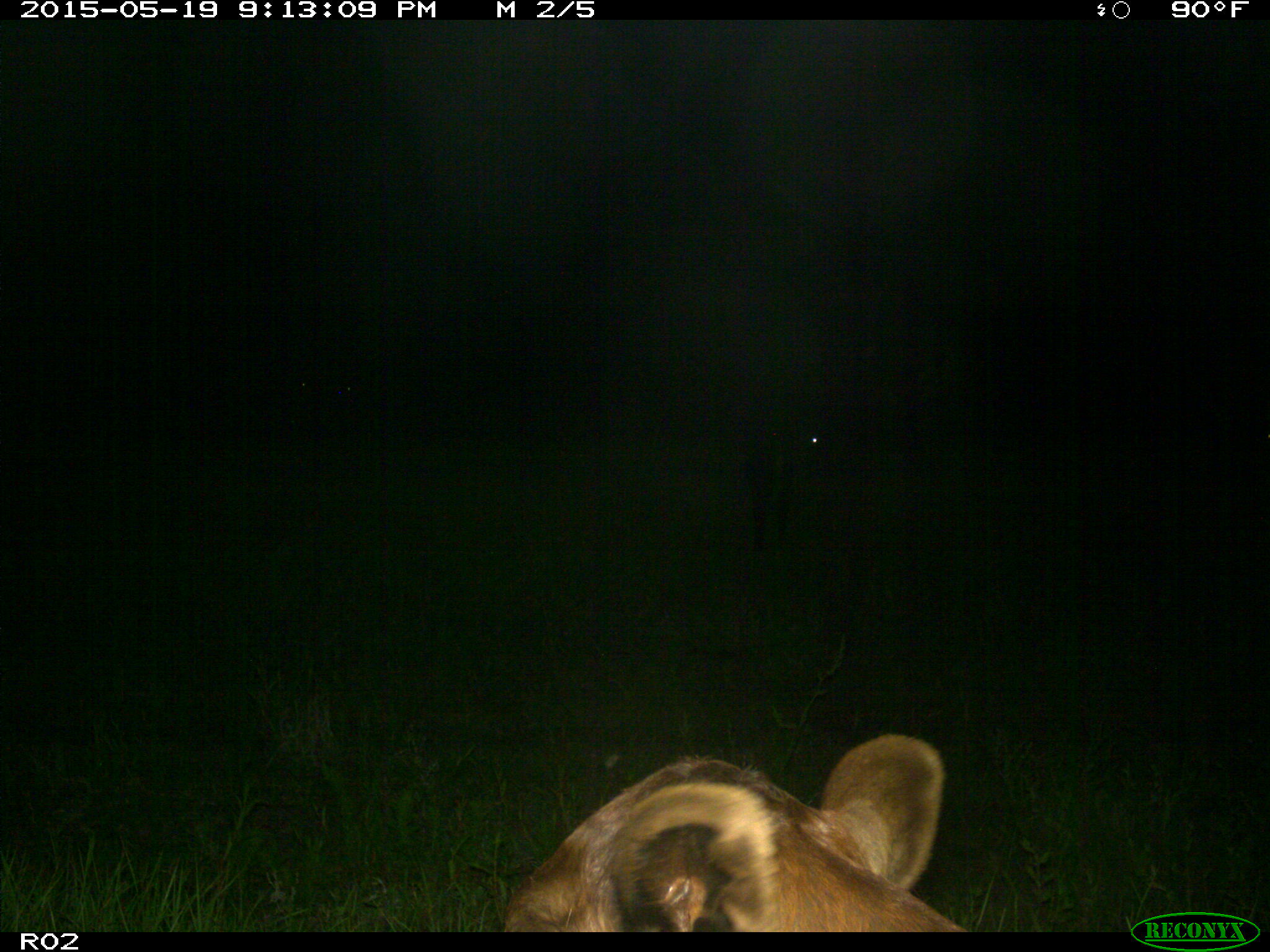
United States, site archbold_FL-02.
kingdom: Animalia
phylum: Chordata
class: Mammalia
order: Artiodactyla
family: Bovidae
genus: Bos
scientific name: Bos taurus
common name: domestic cow